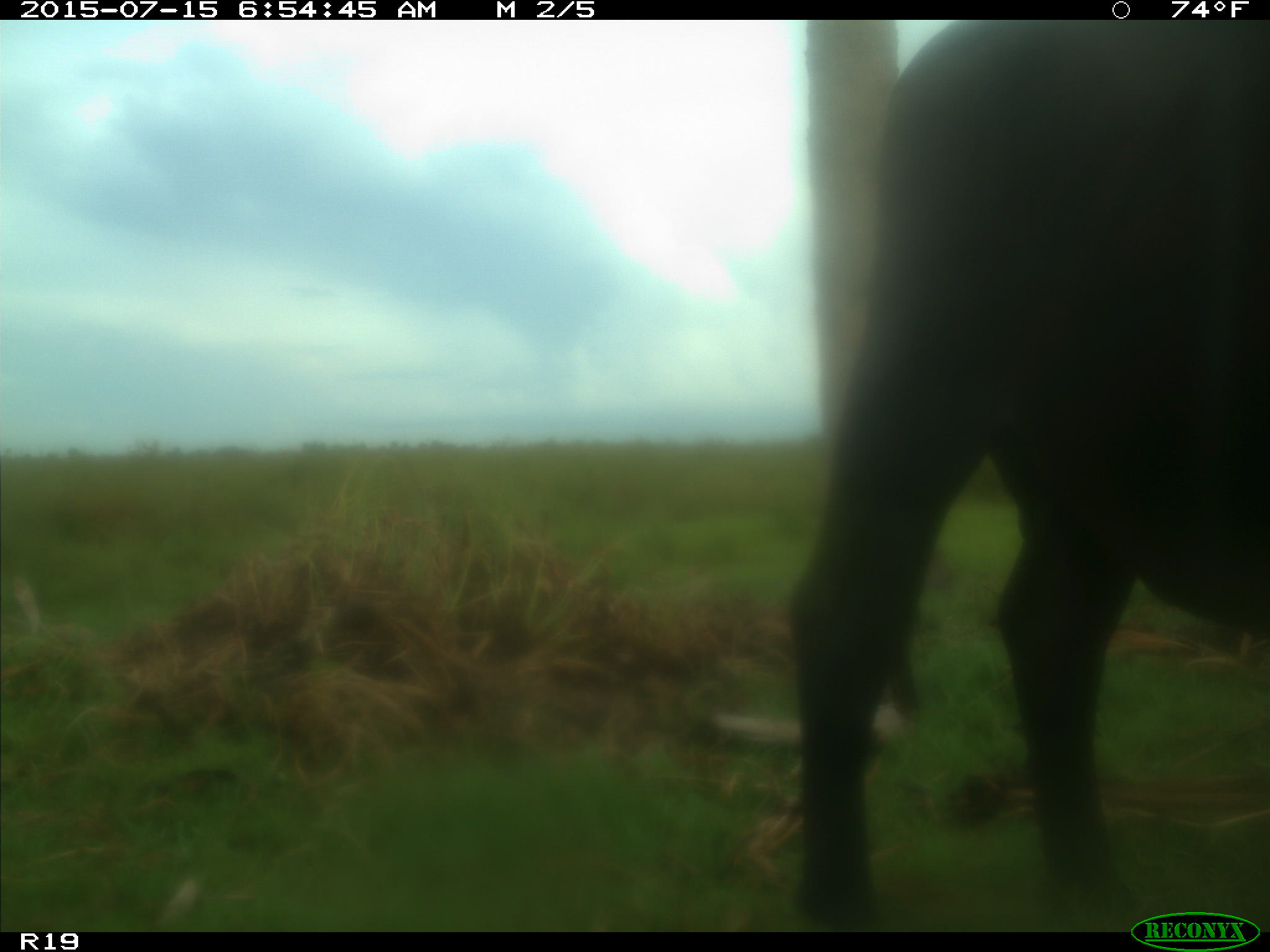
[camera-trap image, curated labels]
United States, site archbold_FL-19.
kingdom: Animalia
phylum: Chordata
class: Mammalia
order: Artiodactyla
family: Bovidae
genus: Bos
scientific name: Bos taurus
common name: domestic cow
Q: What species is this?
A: Bos taurus (domestic cow).